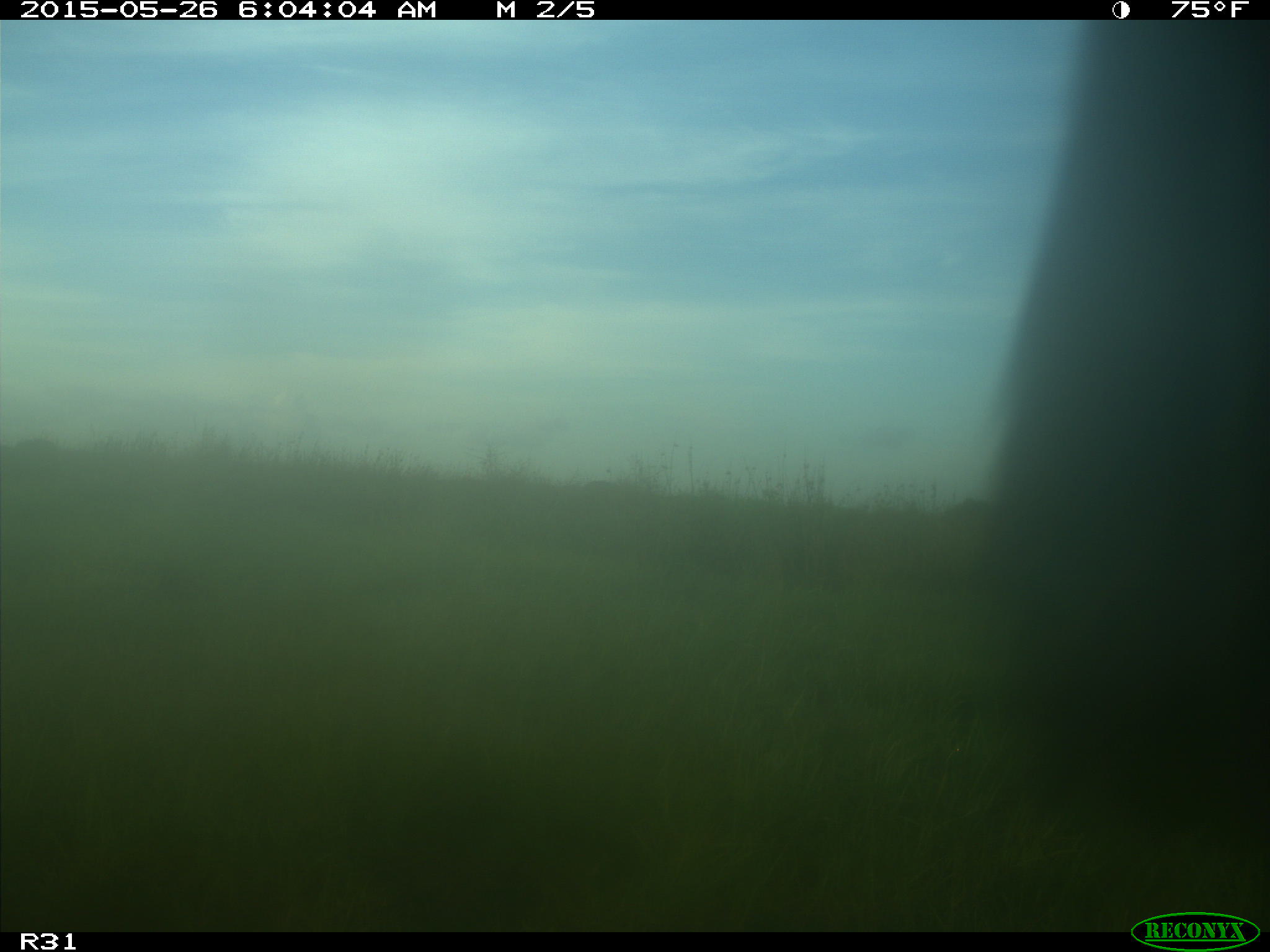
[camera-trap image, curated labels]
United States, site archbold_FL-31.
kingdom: Animalia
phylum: Chordata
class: Mammalia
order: Artiodactyla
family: Bovidae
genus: Bos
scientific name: Bos taurus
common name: domestic cow